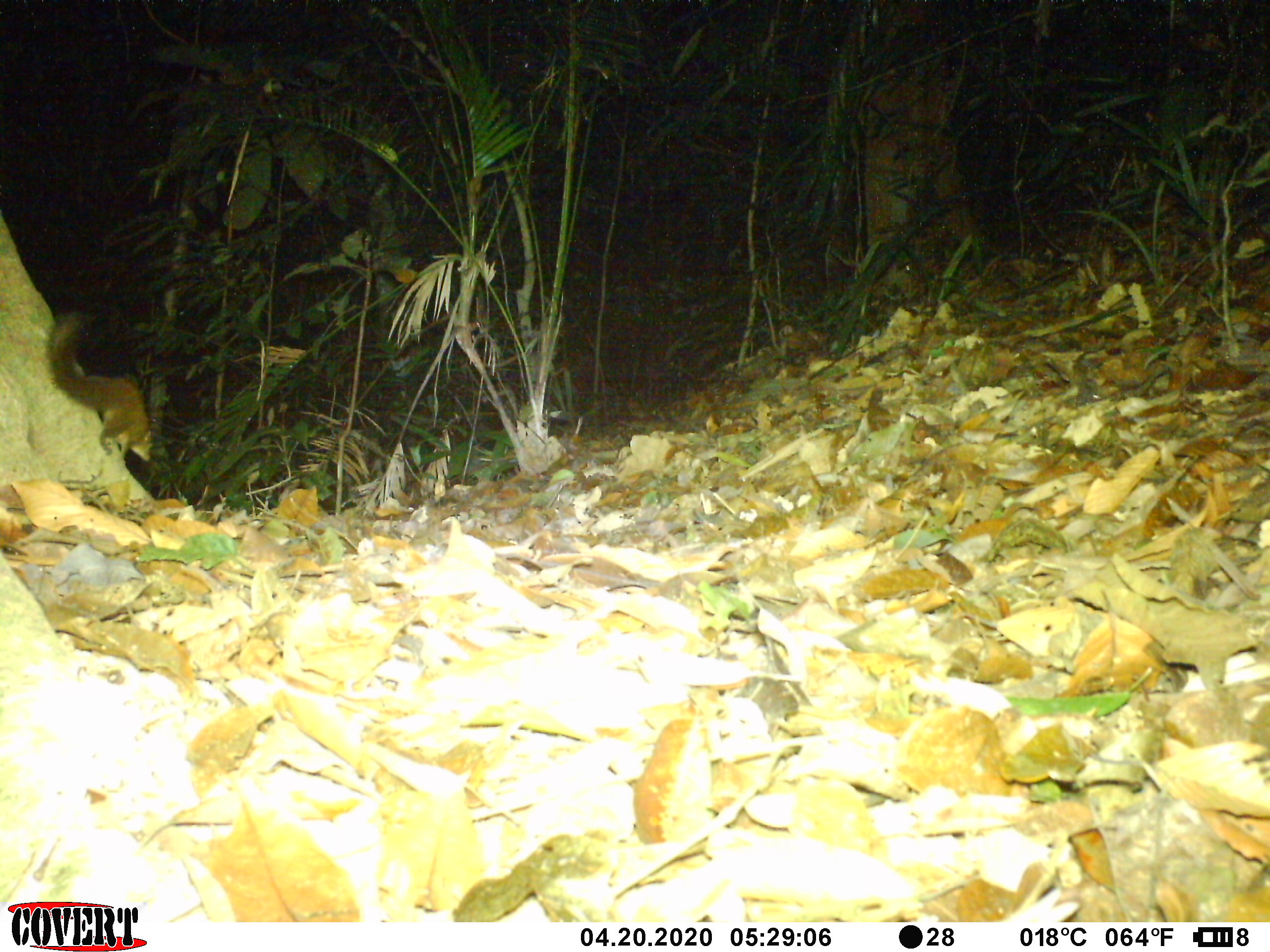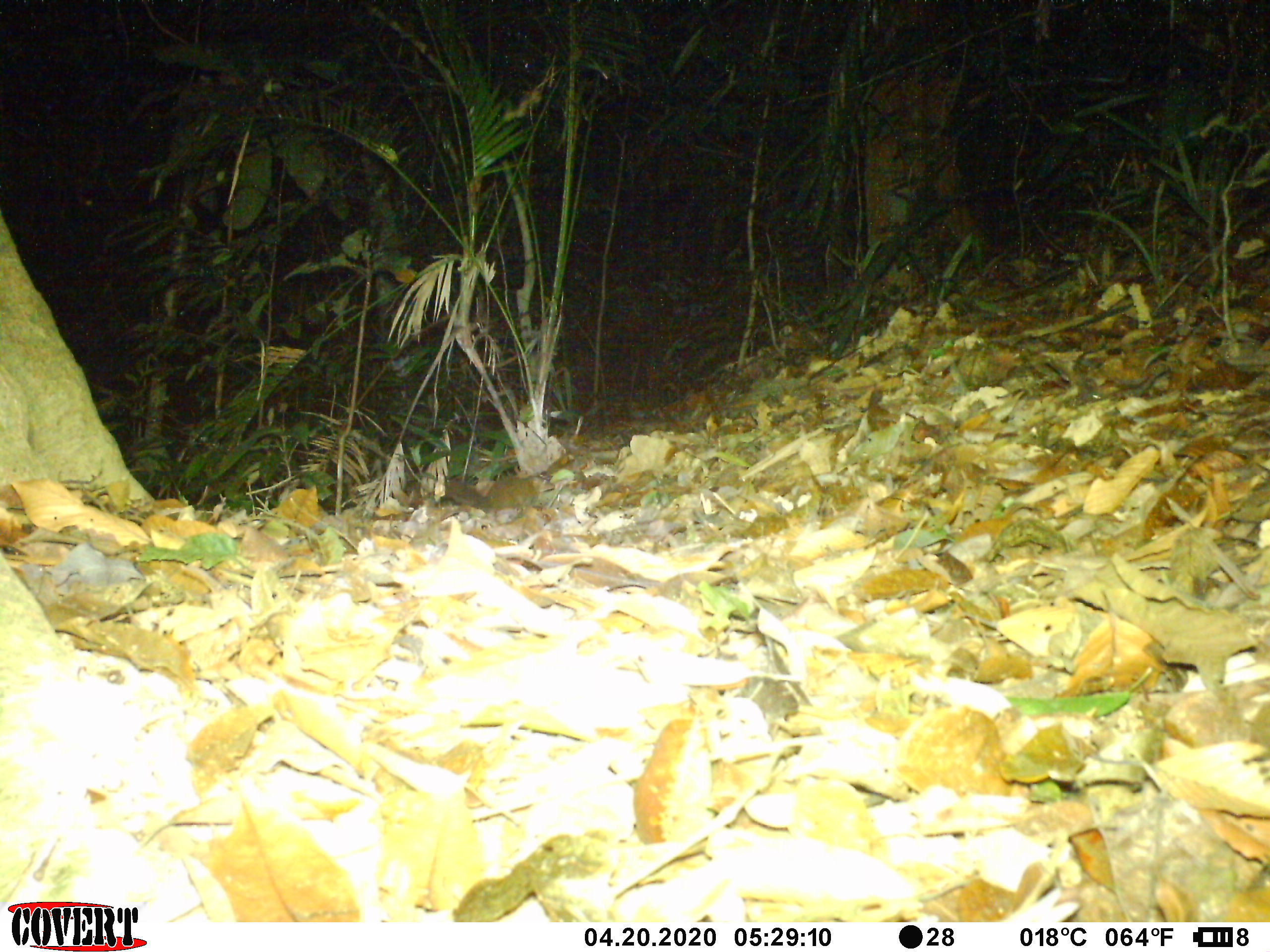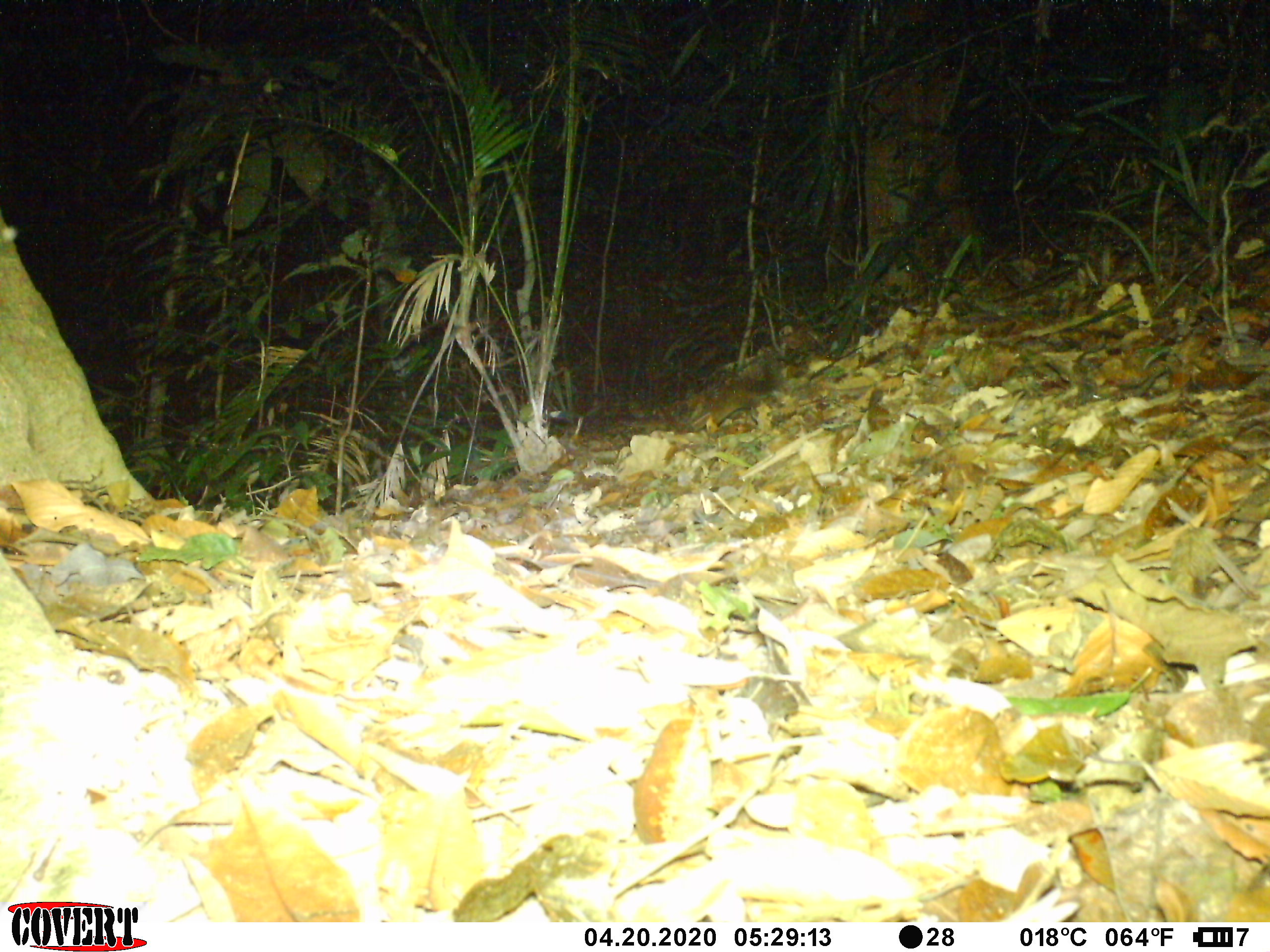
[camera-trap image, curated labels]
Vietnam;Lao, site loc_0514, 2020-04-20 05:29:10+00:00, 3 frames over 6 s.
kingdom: Animalia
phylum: Chordata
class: Mammalia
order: Rodentia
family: Sciuridae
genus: Sciurus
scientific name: Sciurus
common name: squirrel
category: unidentified squirrel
Unidentified squirrel (squirrel) (Sciurus). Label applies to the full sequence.